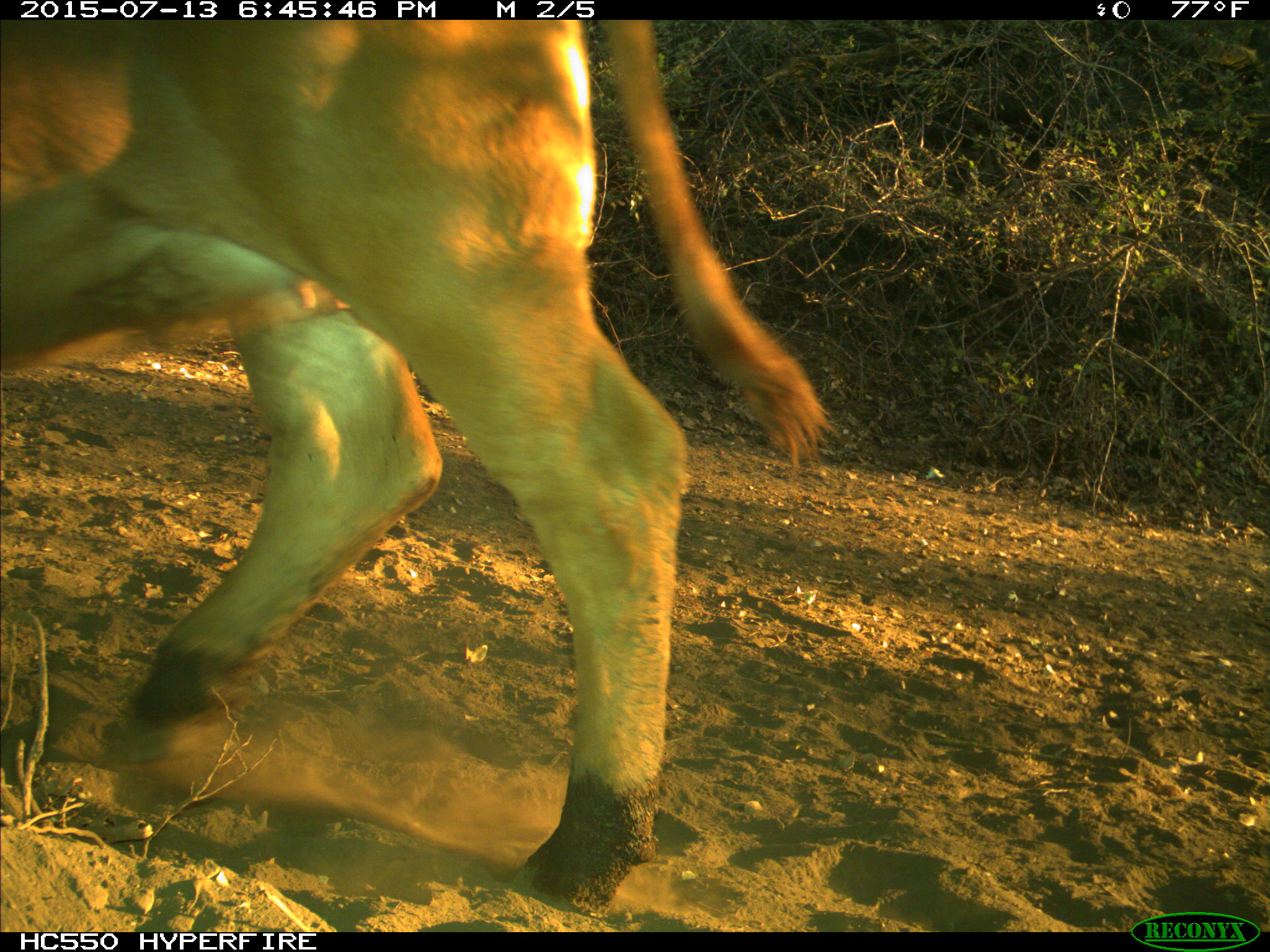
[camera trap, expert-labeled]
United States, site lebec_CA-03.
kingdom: Animalia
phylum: Chordata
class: Mammalia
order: Artiodactyla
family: Bovidae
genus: Bos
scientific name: Bos taurus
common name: domestic cow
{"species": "Bos taurus (domestic cow)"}